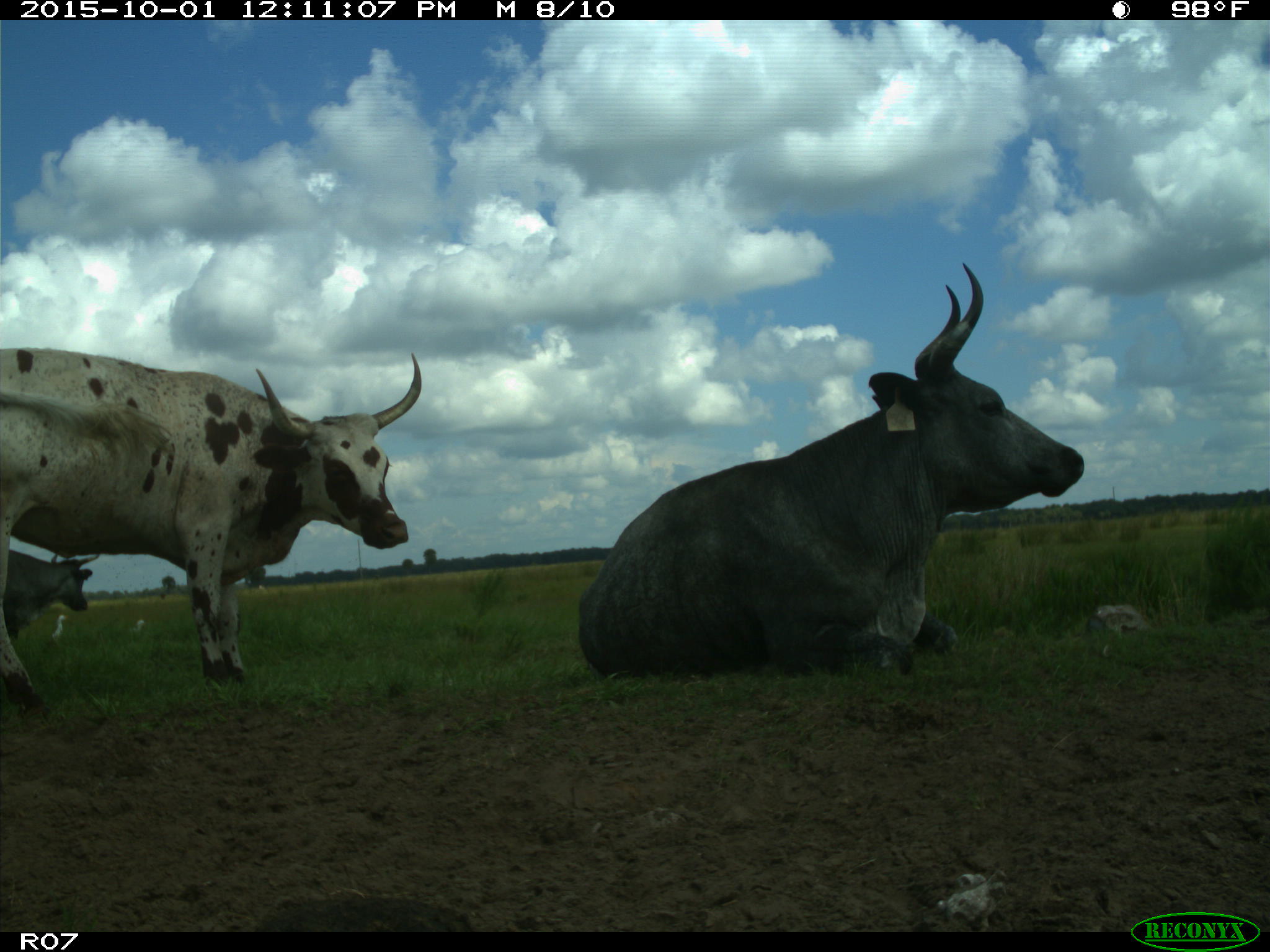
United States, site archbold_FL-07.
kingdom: Animalia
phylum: Chordata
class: Mammalia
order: Artiodactyla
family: Bovidae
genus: Bos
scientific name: Bos taurus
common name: domestic cow